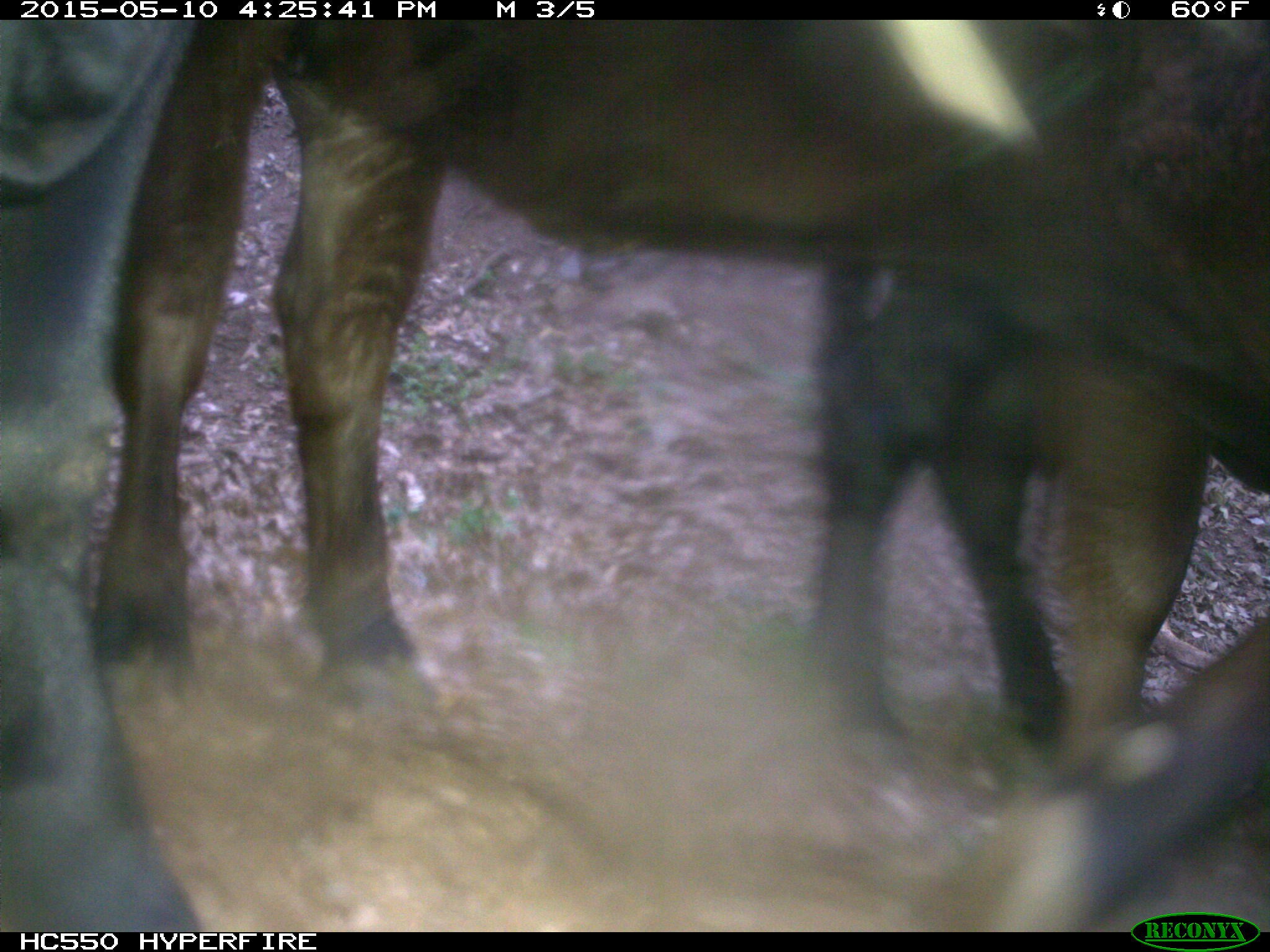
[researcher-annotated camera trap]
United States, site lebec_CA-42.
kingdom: Animalia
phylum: Chordata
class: Mammalia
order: Artiodactyla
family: Bovidae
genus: Bos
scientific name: Bos taurus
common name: domestic cow